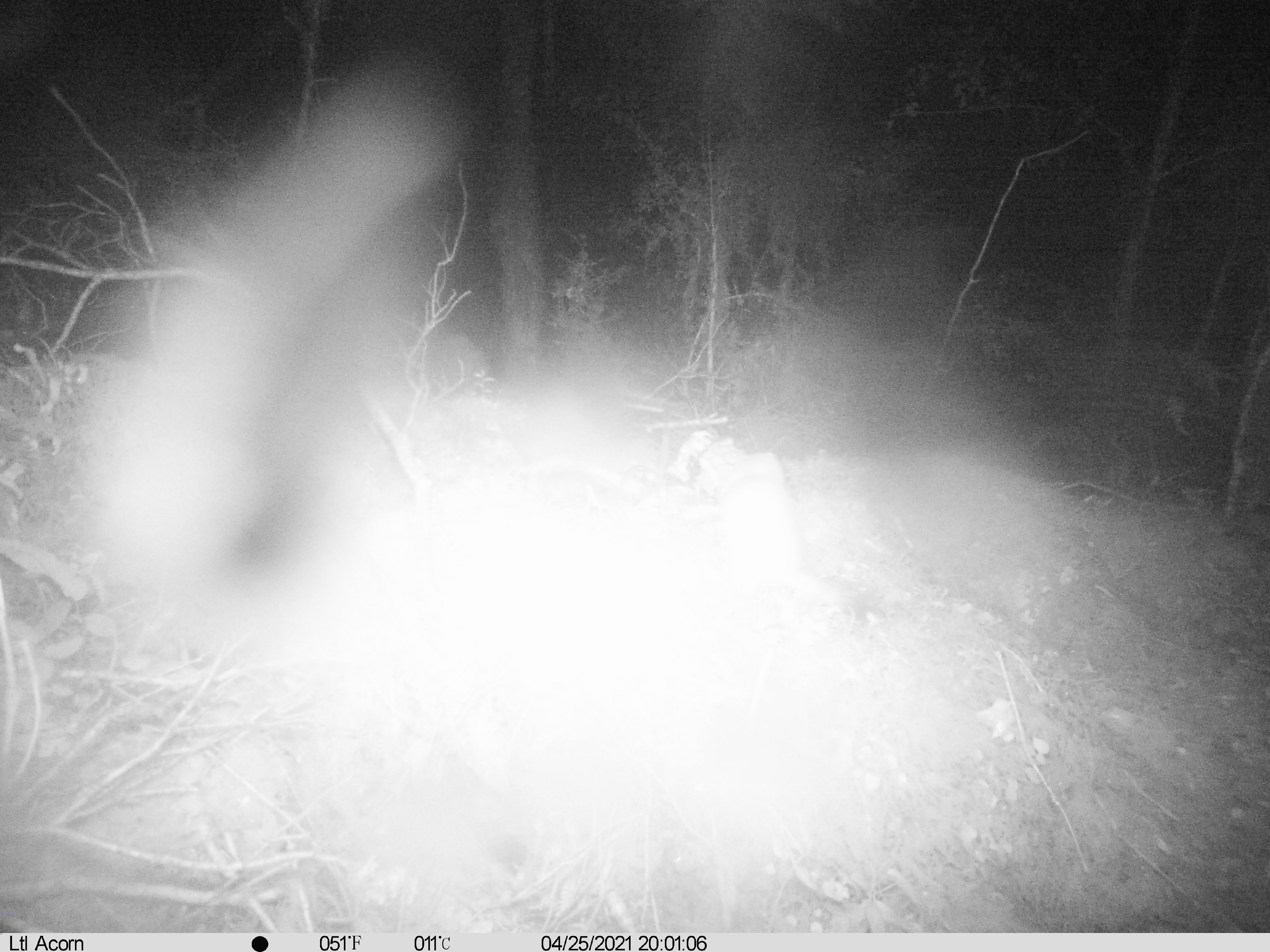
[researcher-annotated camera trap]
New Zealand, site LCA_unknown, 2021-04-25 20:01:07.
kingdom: Animalia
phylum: Chordata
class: Mammalia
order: Carnivora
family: Mustelidae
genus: Mustela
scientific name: Mustela erminea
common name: stoat